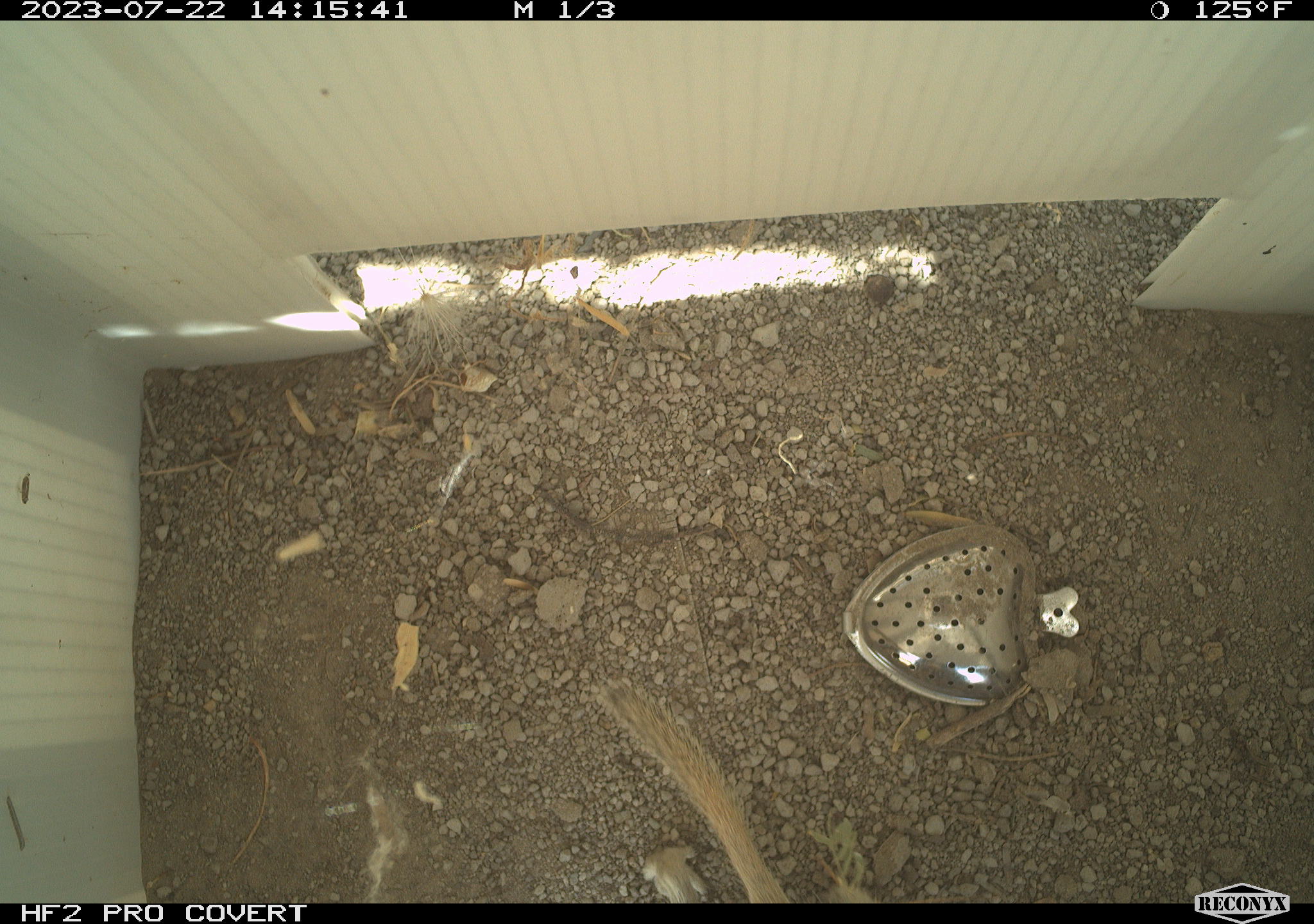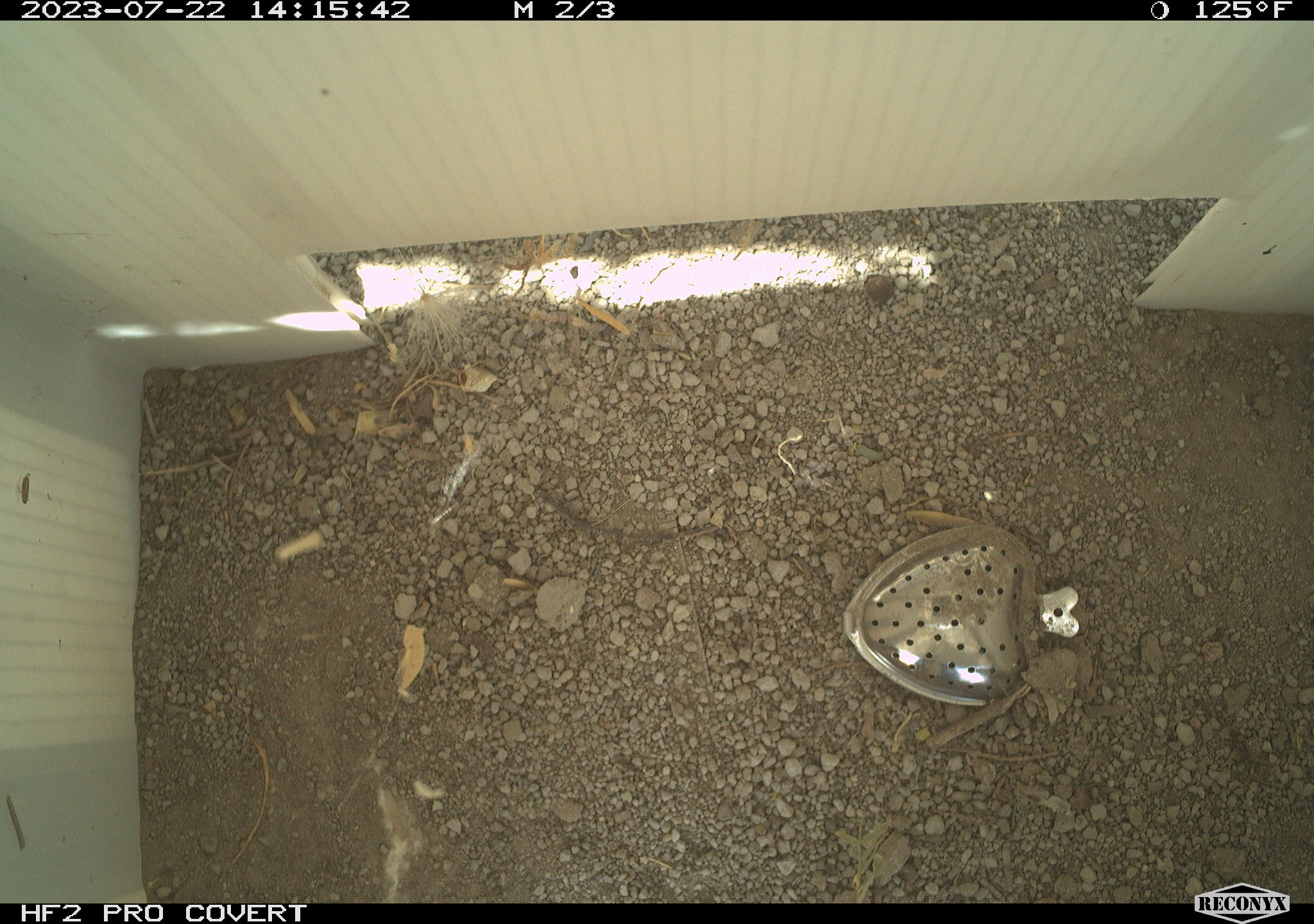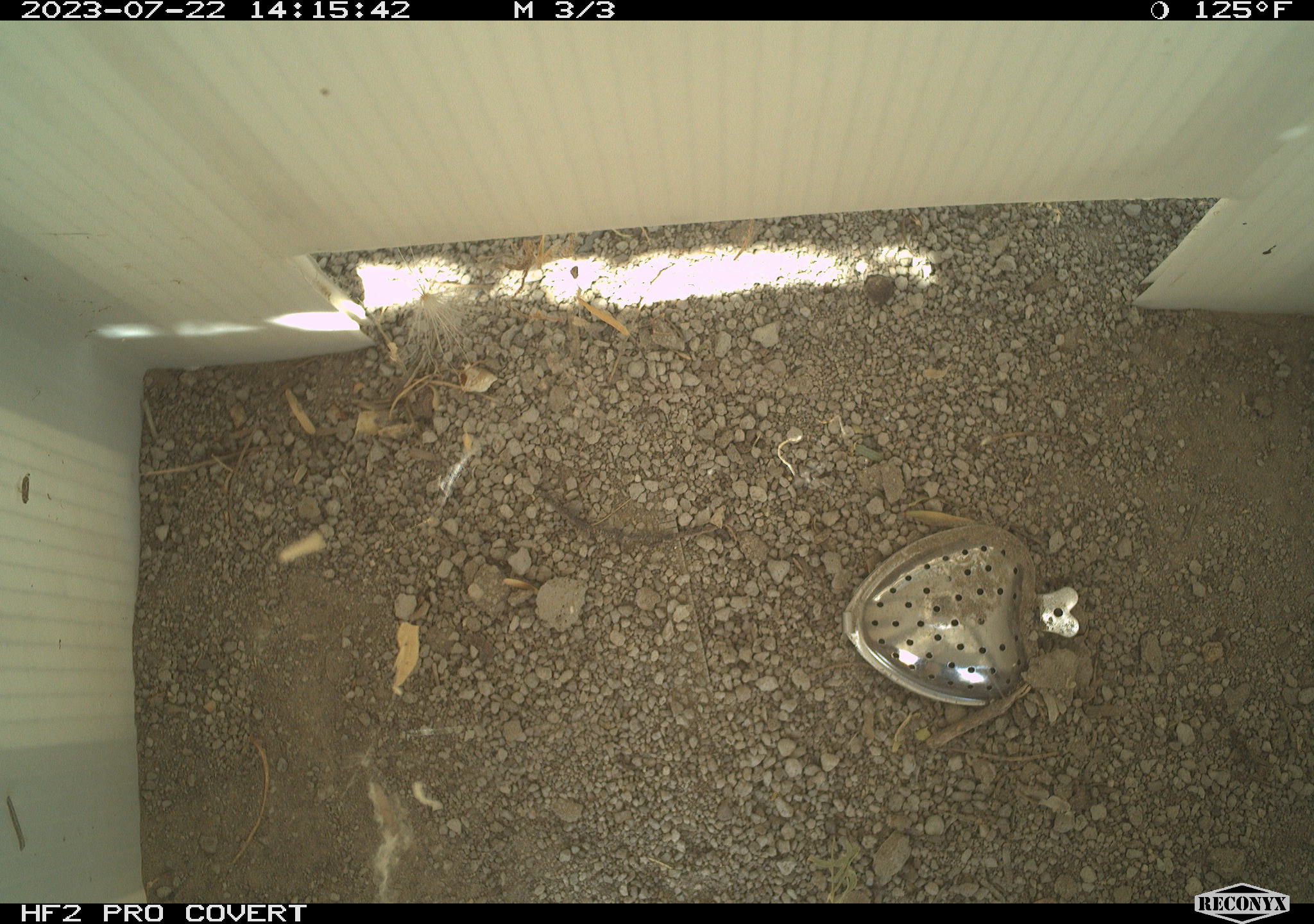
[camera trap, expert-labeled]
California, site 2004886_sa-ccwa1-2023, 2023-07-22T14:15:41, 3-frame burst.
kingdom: Animalia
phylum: Chordata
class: Mammalia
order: Rodentia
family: Sciuridae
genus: Xerospermophilus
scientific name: Xerospermophilus tereticaudus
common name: round-tailed ground squirrel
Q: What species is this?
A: Round-tailed ground squirrel (Xerospermophilus tereticaudus).